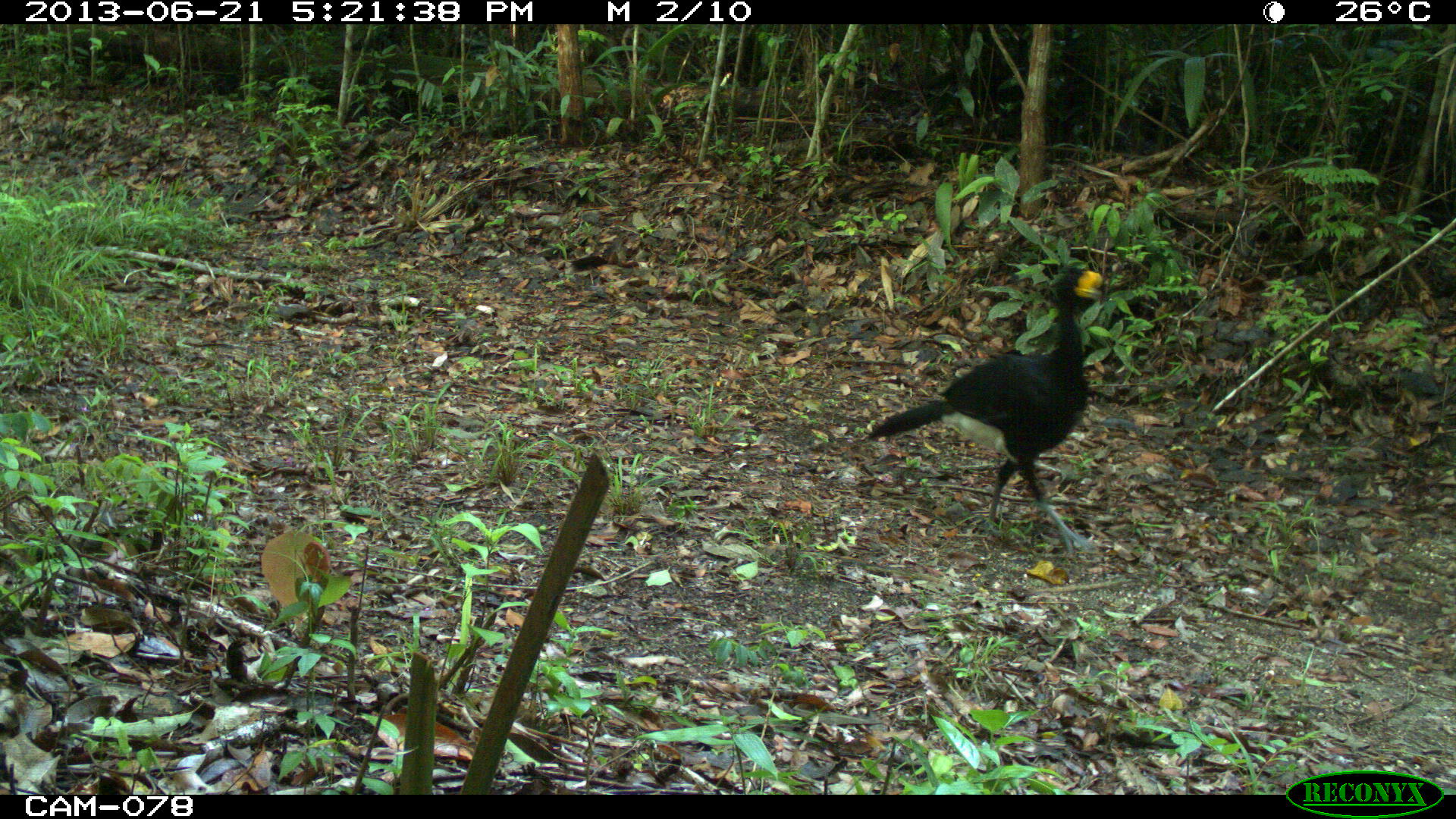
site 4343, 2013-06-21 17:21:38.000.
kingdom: Animalia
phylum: Chordata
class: Aves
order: Galliformes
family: Cracidae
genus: Crax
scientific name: Crax rubra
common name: great curassow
Crax rubra (great curassow), count 2.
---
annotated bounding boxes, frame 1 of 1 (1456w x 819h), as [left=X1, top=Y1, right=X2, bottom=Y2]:
crax rubra: [left=866, top=267, right=1104, bottom=553]